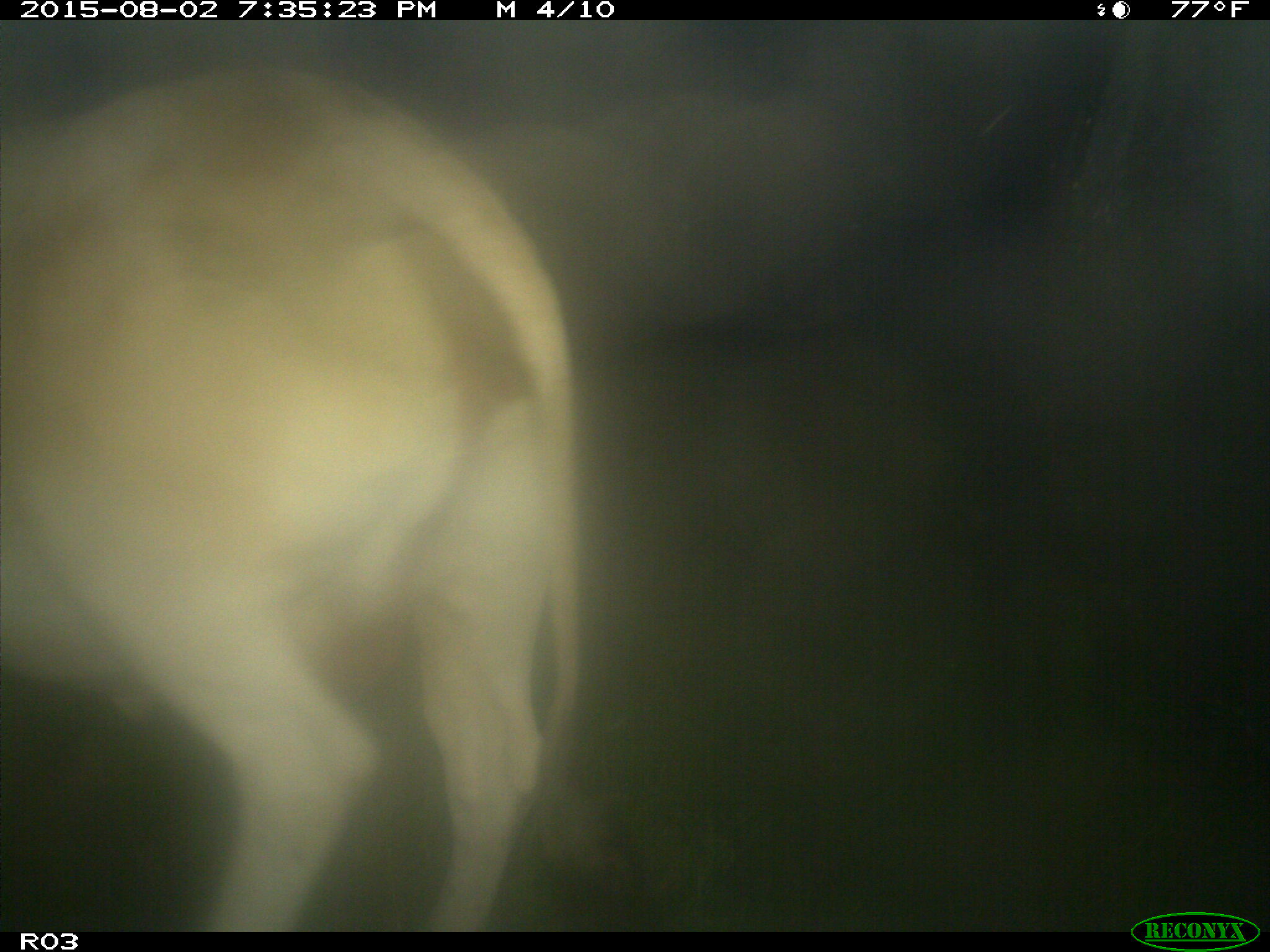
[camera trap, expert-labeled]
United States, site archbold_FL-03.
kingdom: Animalia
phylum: Chordata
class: Mammalia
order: Artiodactyla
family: Bovidae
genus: Bos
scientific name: Bos taurus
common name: domestic cow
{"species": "Bos taurus (domestic cow)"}